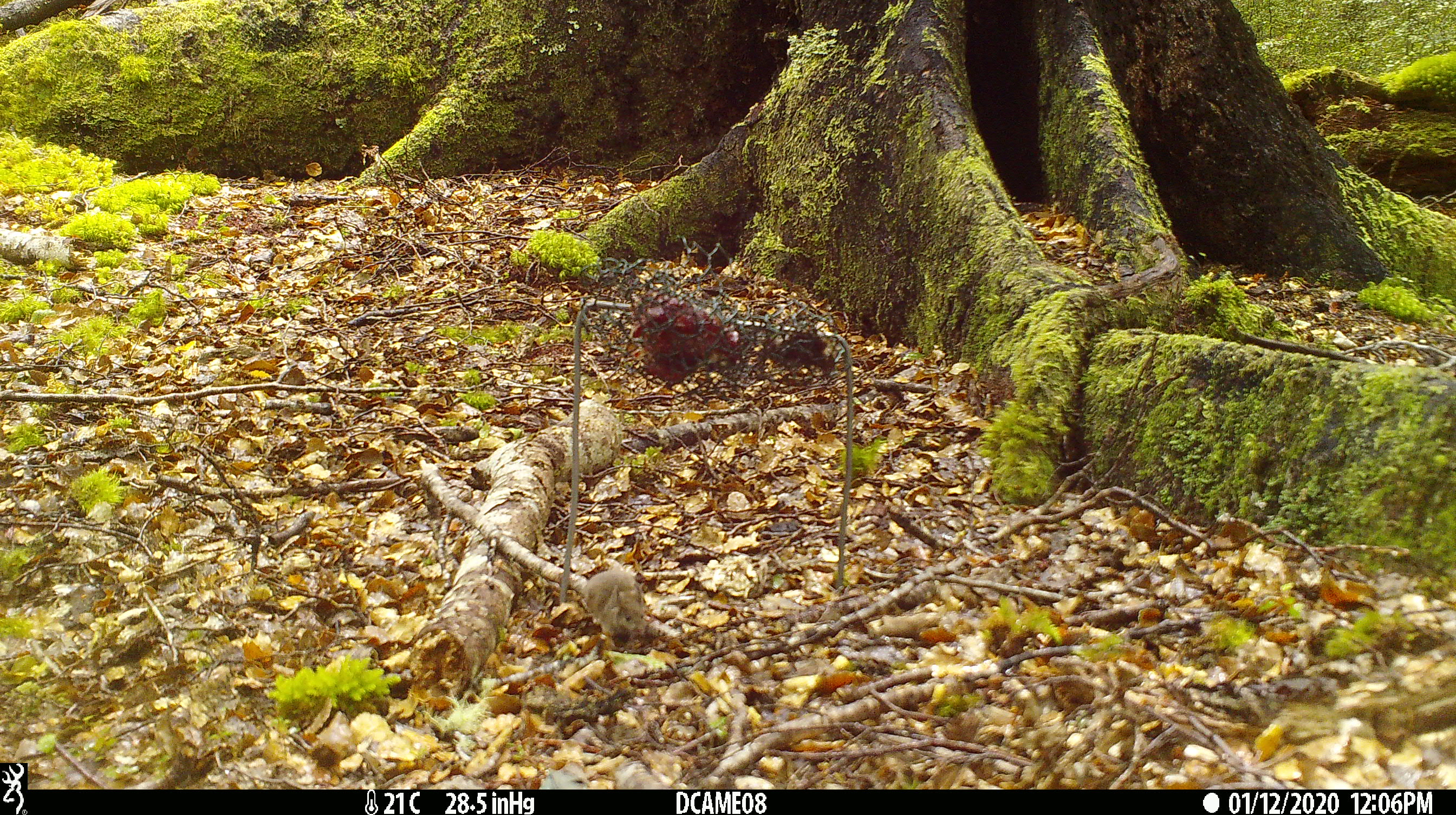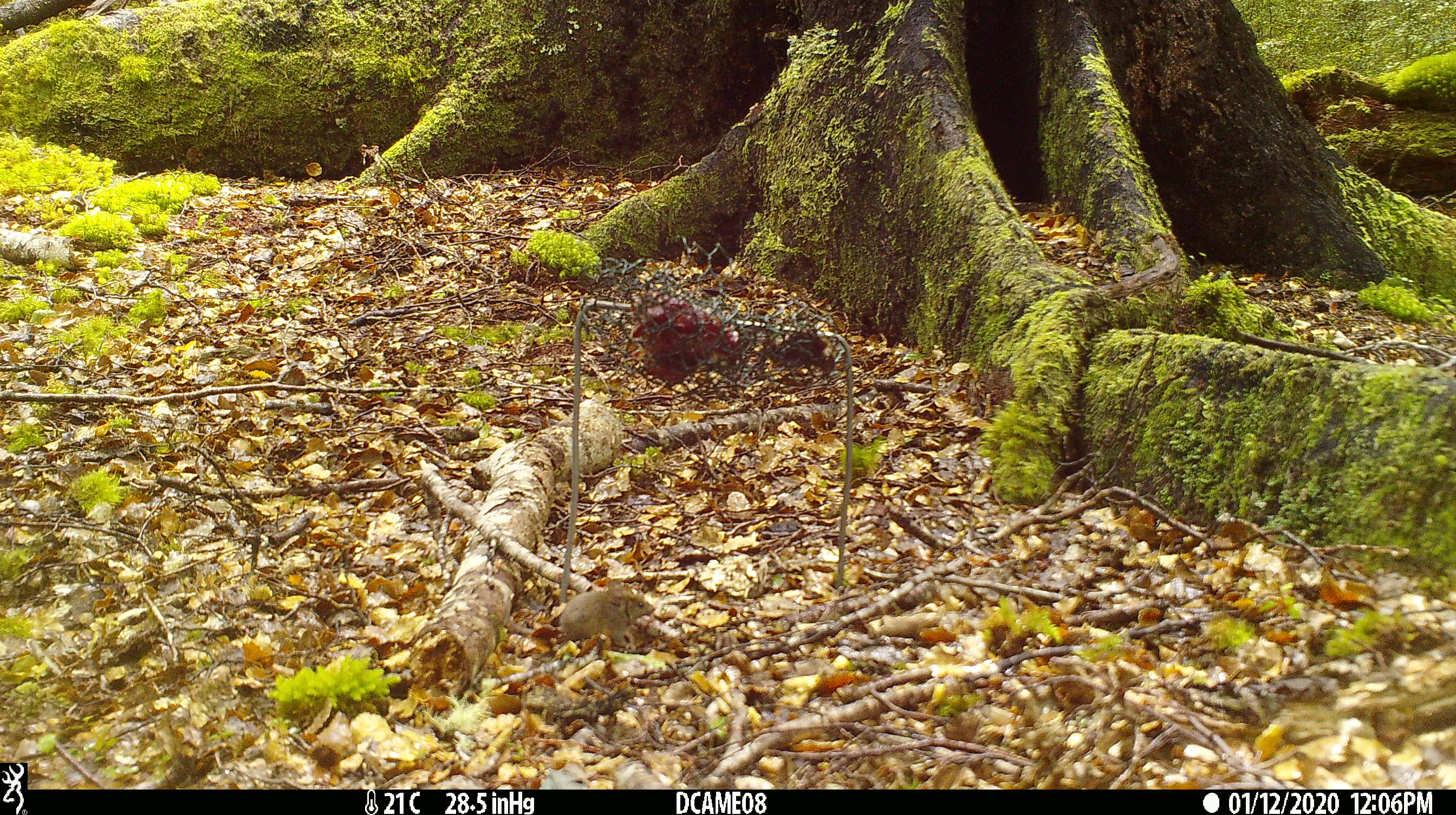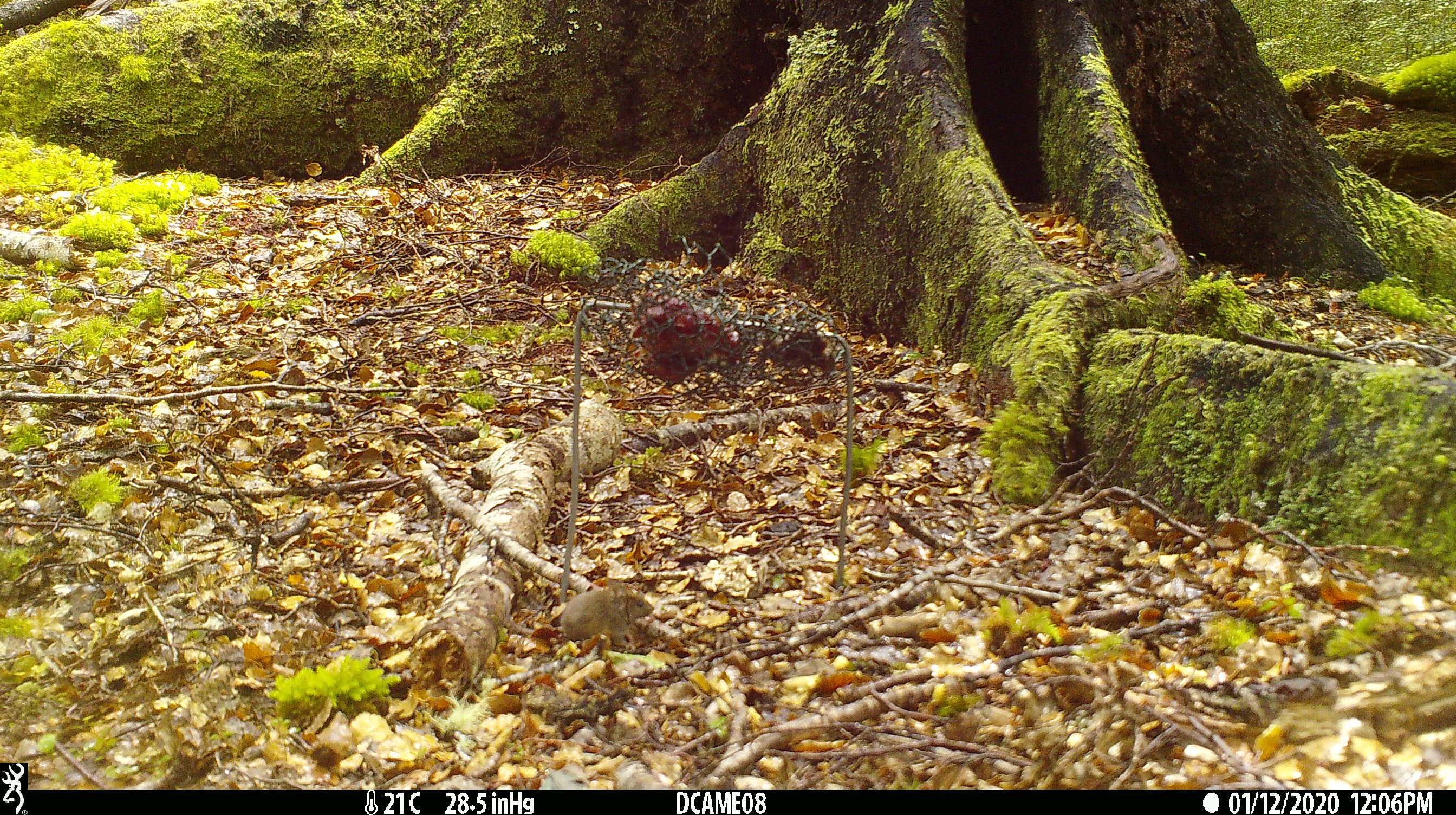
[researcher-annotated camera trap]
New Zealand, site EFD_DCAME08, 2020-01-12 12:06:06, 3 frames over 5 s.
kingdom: Animalia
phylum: Chordata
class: Mammalia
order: Rodentia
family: Muridae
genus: Mus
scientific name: Mus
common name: mouse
Mouse (Mus).